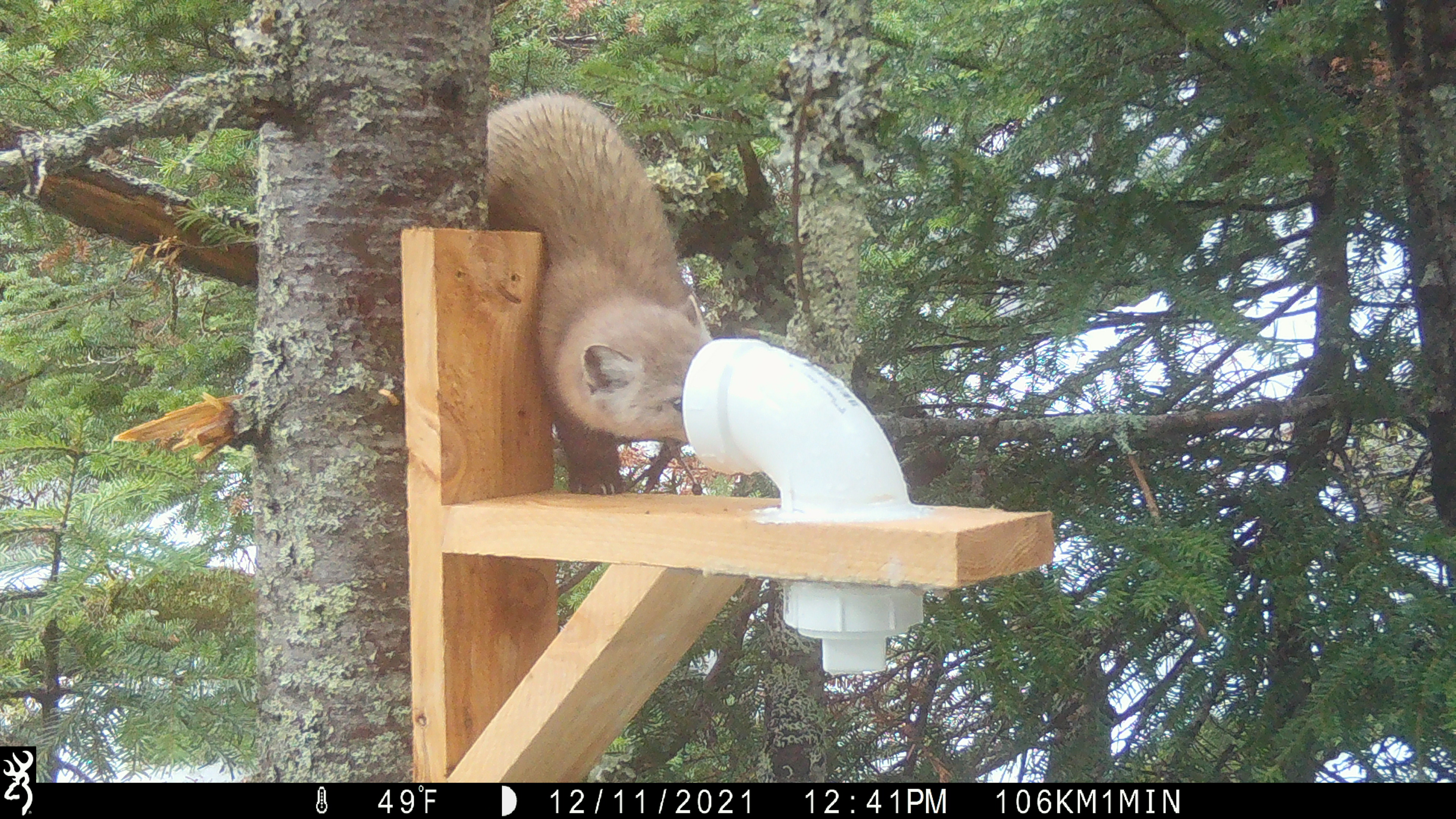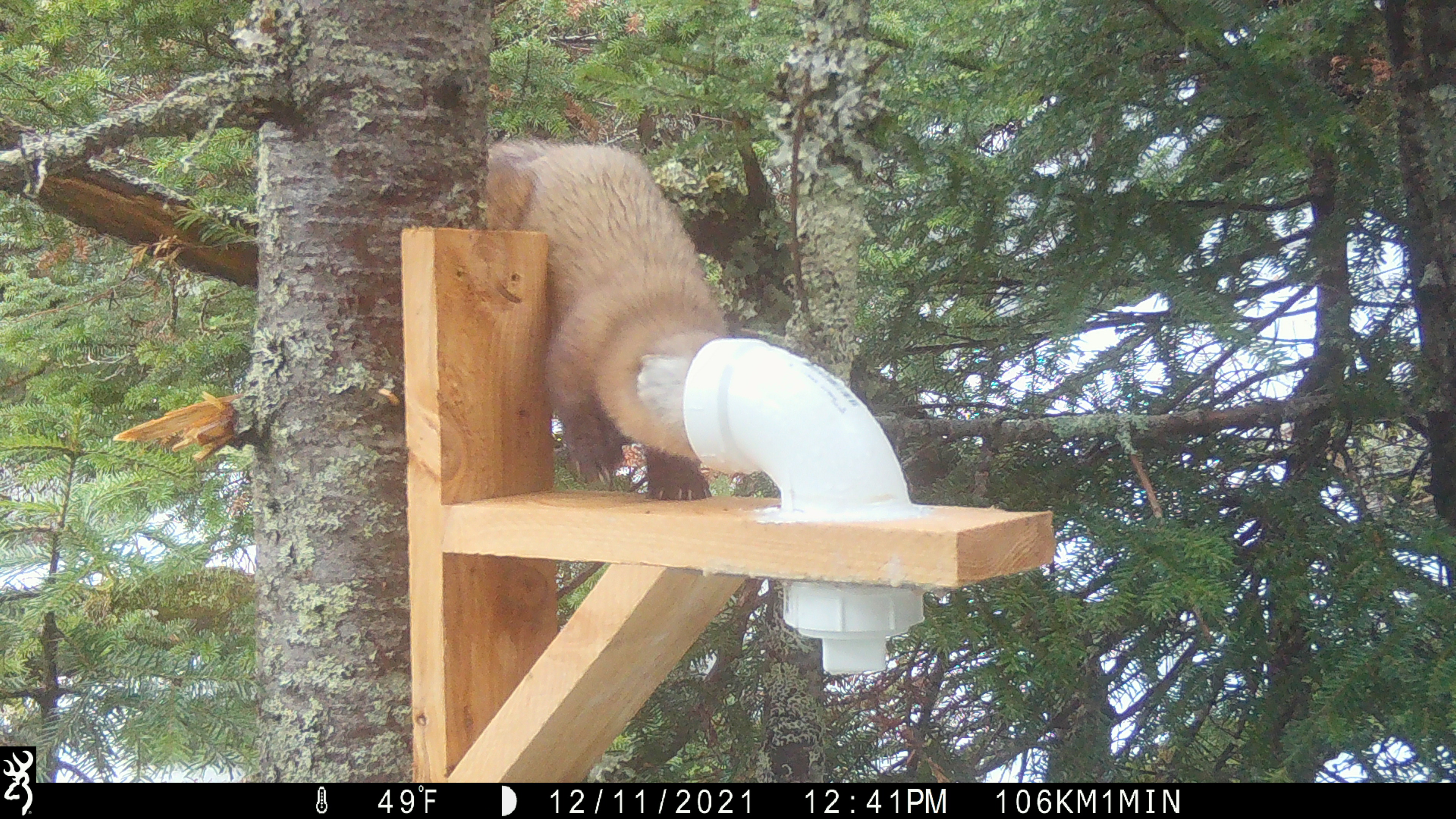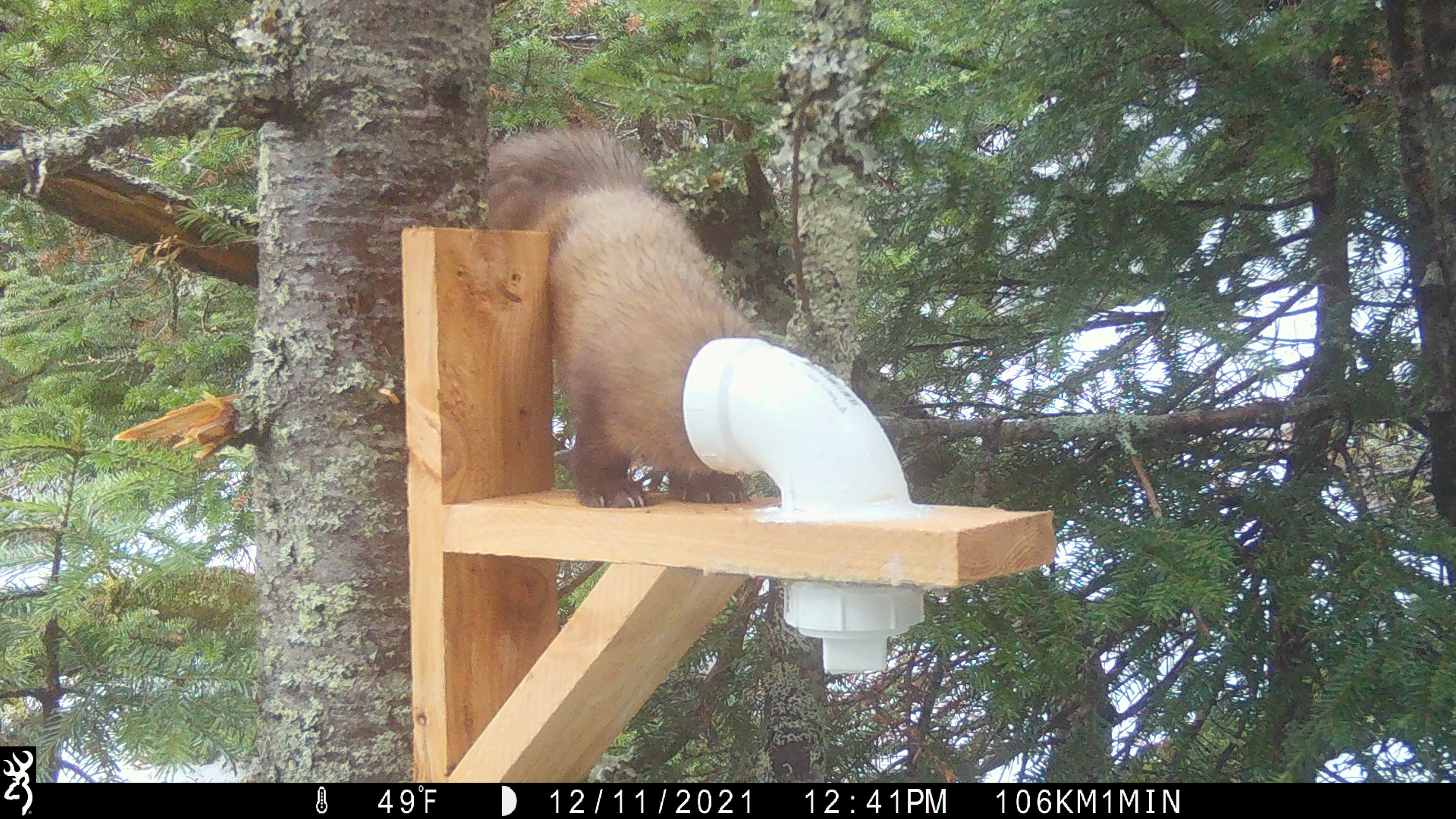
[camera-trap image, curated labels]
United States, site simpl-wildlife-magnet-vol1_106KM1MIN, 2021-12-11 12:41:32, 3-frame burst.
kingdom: Animalia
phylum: Chordata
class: Mammalia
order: Carnivora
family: Mustelidae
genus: Martes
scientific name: Martes americana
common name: american marten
American marten (Martes americana).